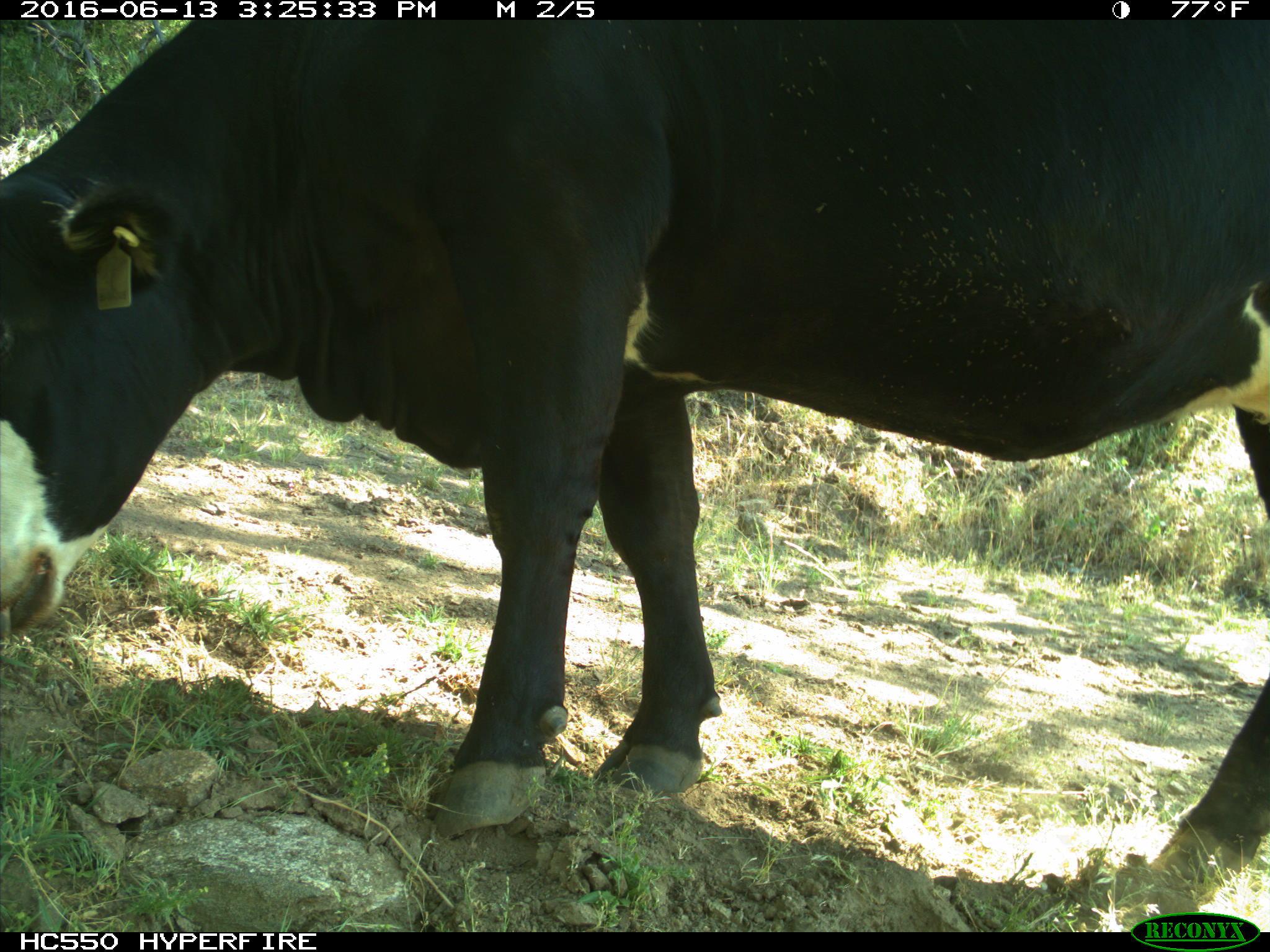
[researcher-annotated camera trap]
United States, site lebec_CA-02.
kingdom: Animalia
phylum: Chordata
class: Mammalia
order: Artiodactyla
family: Bovidae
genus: Bos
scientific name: Bos taurus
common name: domestic cow